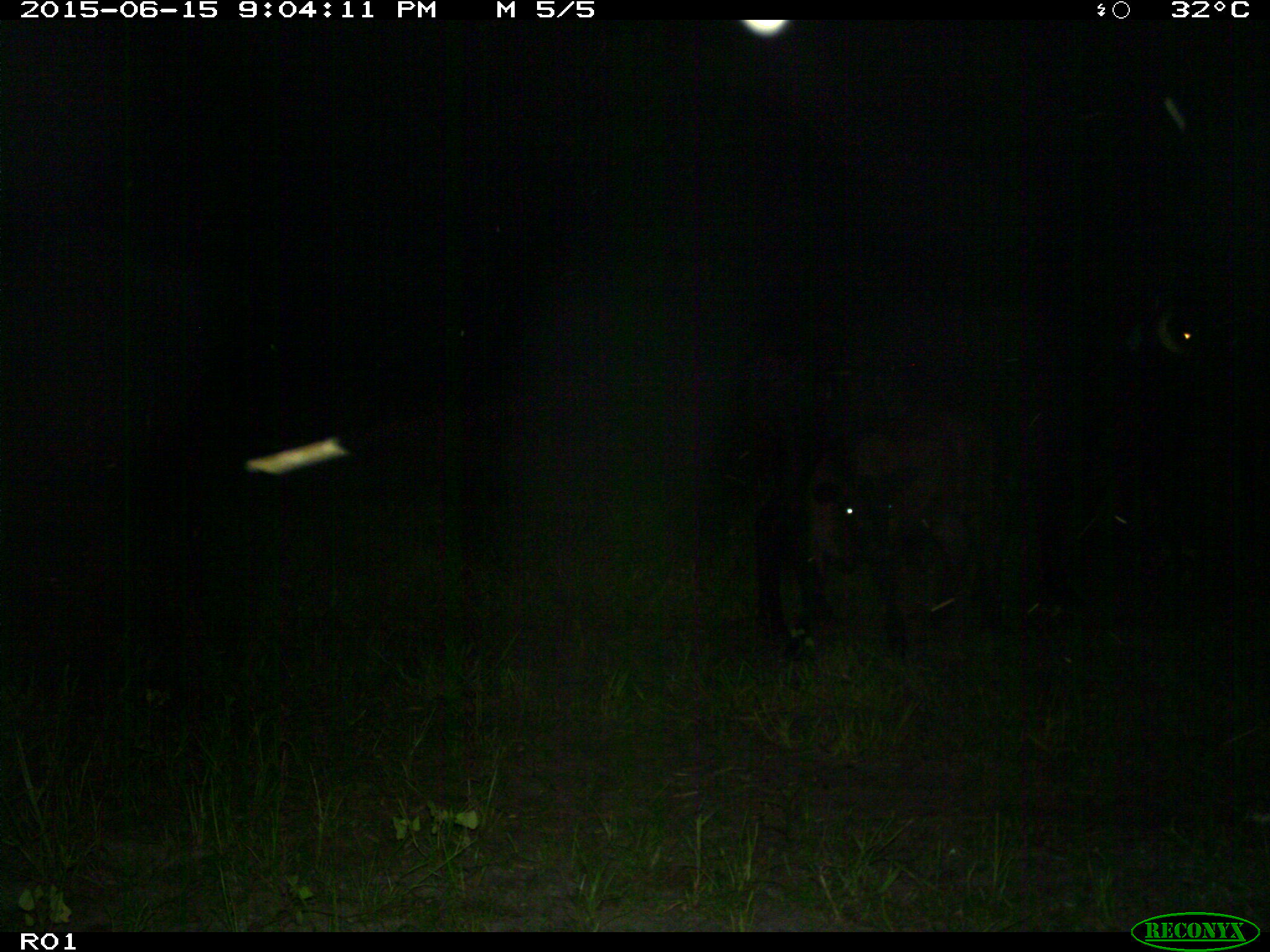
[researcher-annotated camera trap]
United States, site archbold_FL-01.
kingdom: Animalia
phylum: Chordata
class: Mammalia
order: Artiodactyla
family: Bovidae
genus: Bos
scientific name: Bos taurus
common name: domestic cow